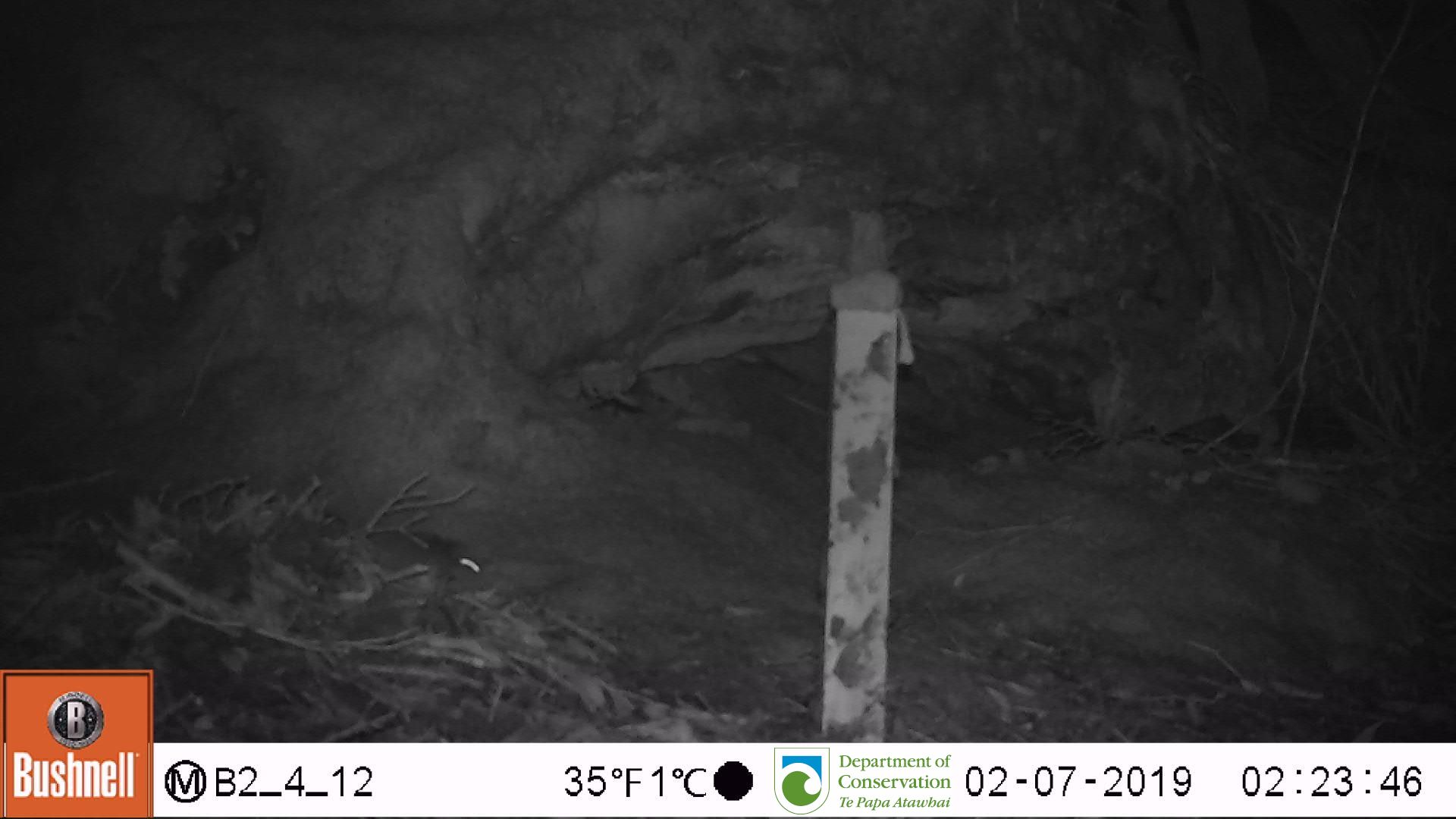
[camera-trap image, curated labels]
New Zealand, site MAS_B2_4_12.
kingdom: Animalia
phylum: Chordata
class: Mammalia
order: Rodentia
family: Muridae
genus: Mus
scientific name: Mus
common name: mouse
Mouse (Mus).